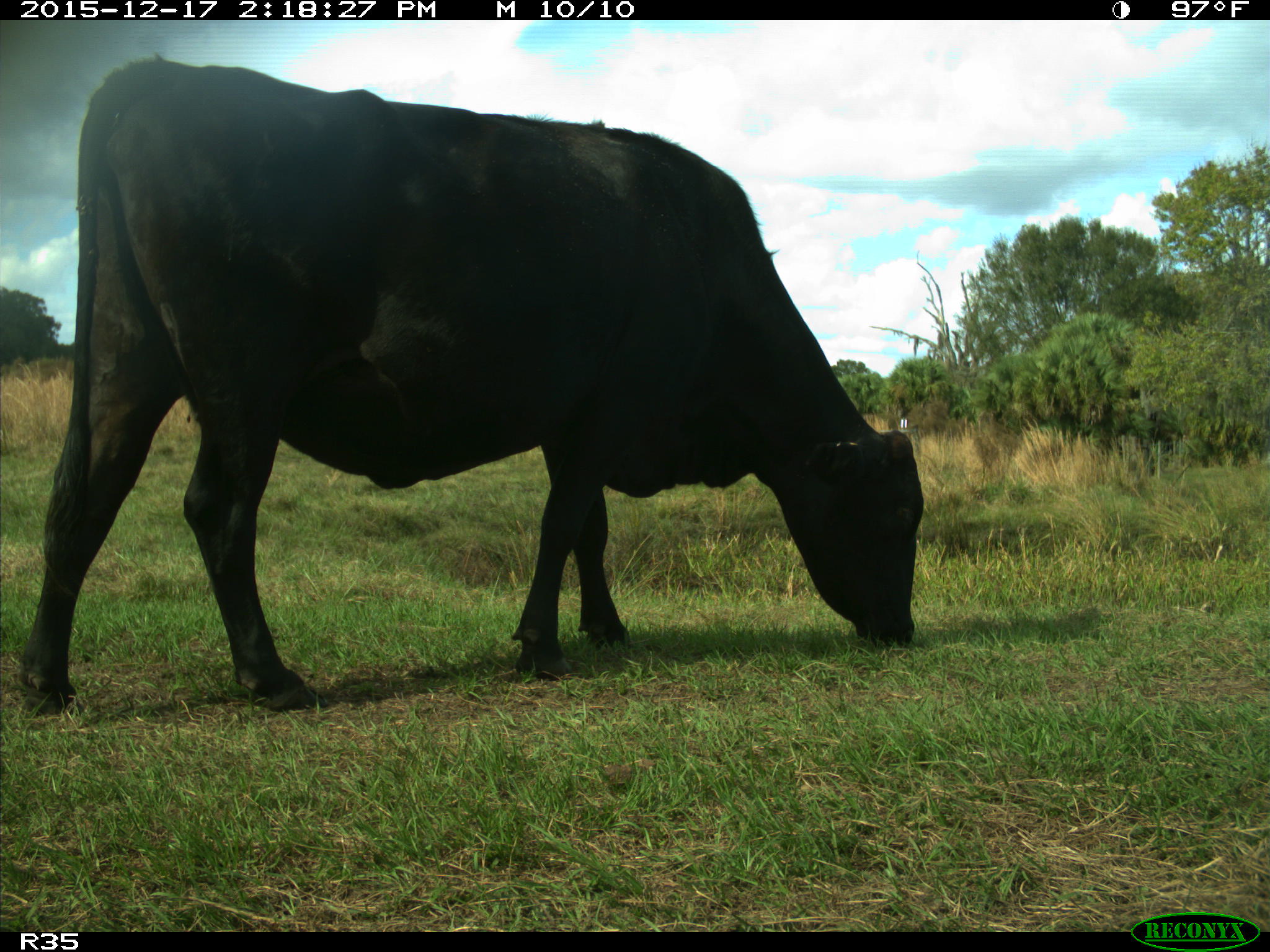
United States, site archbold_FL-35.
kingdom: Animalia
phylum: Chordata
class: Mammalia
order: Artiodactyla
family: Bovidae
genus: Bos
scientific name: Bos taurus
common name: domestic cow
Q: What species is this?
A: Bos taurus (domestic cow).